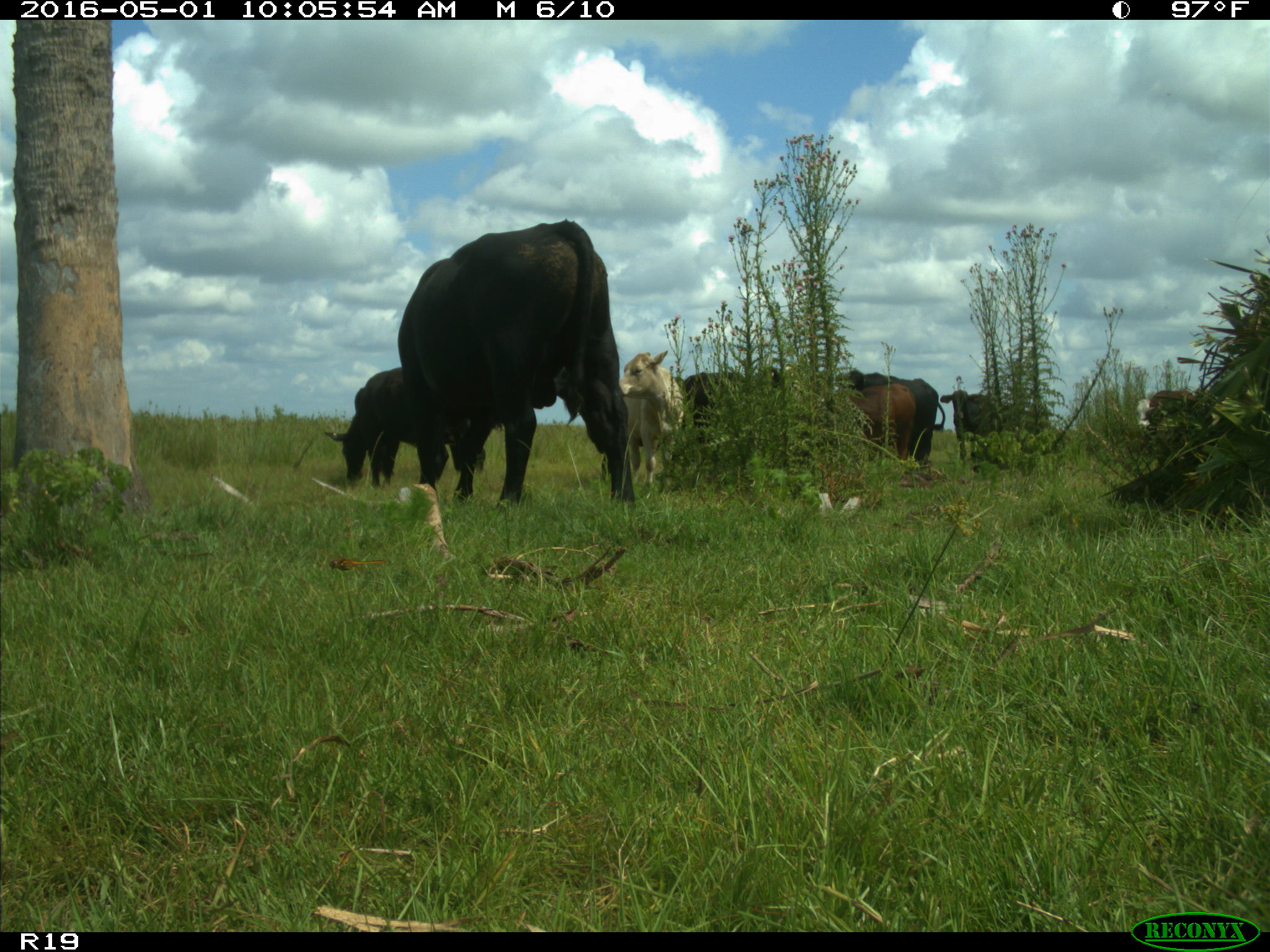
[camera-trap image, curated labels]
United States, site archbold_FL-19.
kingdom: Animalia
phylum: Chordata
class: Mammalia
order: Artiodactyla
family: Bovidae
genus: Bos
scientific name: Bos taurus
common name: domestic cow